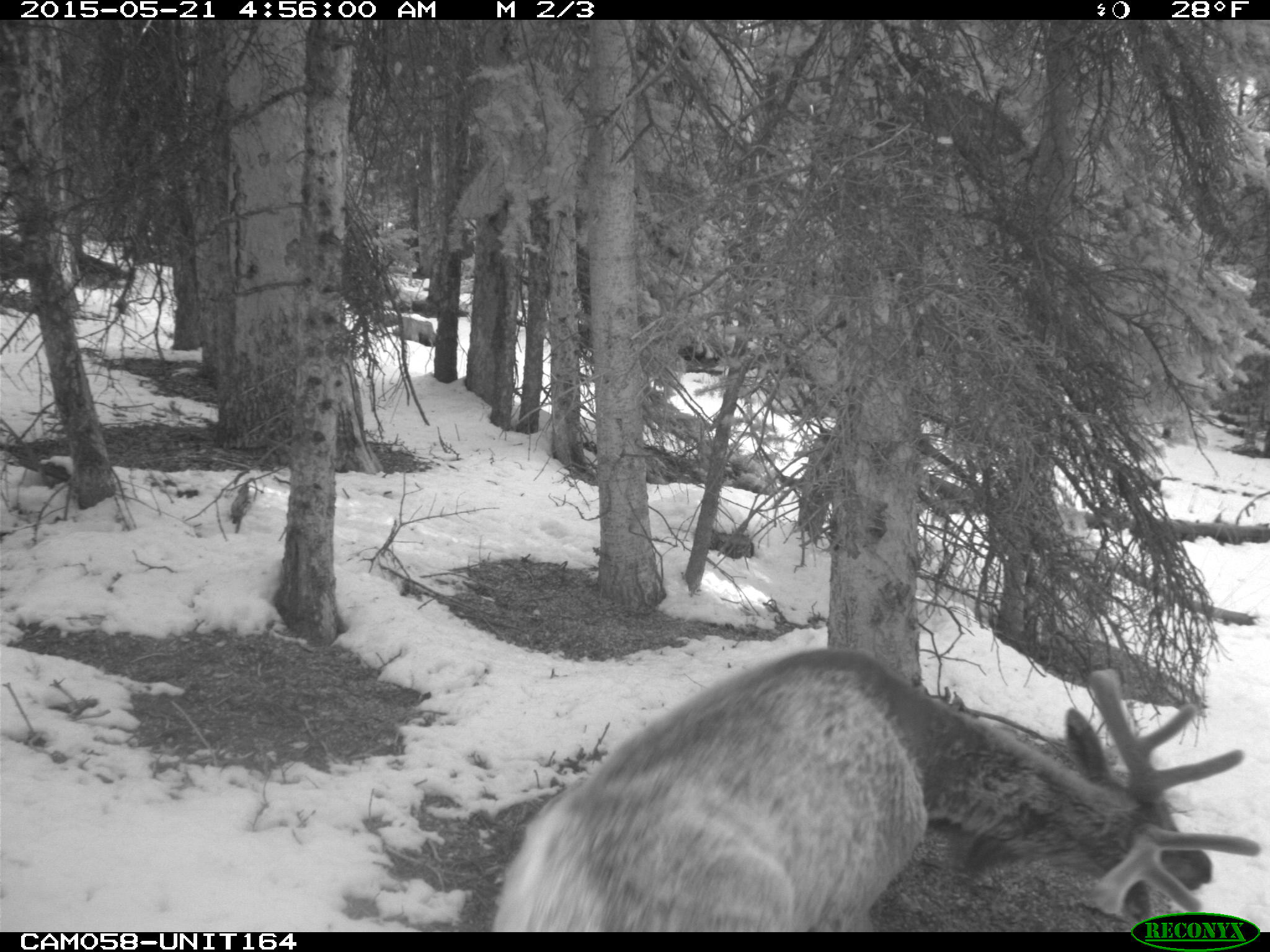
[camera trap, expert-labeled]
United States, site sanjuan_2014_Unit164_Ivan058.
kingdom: Animalia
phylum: Chordata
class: Mammalia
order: Artiodactyla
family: Cervidae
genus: Cervus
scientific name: Cervus elaphus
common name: red deer